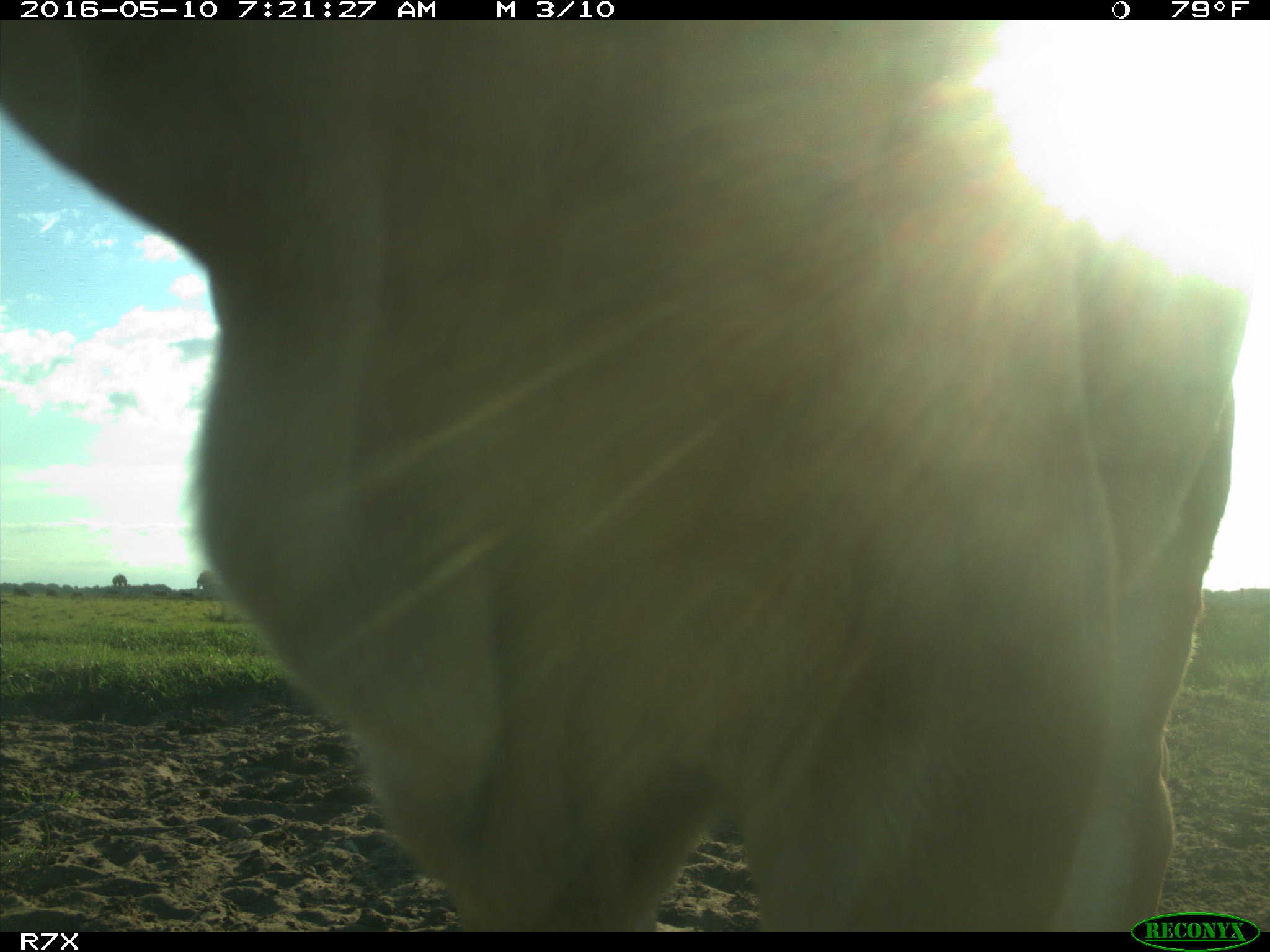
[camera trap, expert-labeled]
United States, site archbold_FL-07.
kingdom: Animalia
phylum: Chordata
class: Mammalia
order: Artiodactyla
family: Bovidae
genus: Bos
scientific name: Bos taurus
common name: domestic cow